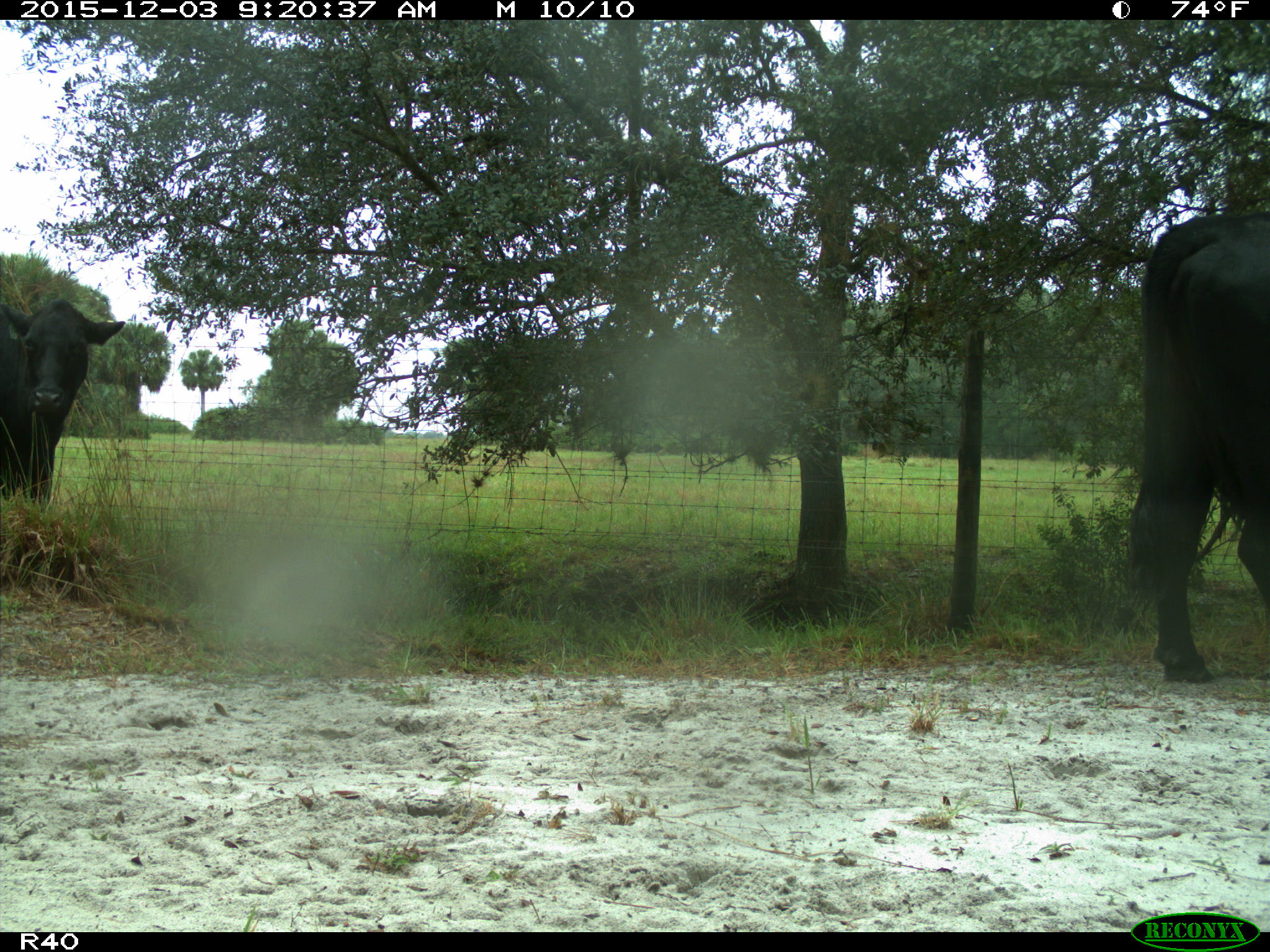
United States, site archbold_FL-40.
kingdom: Animalia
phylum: Chordata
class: Mammalia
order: Artiodactyla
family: Bovidae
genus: Bos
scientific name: Bos taurus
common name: domestic cow